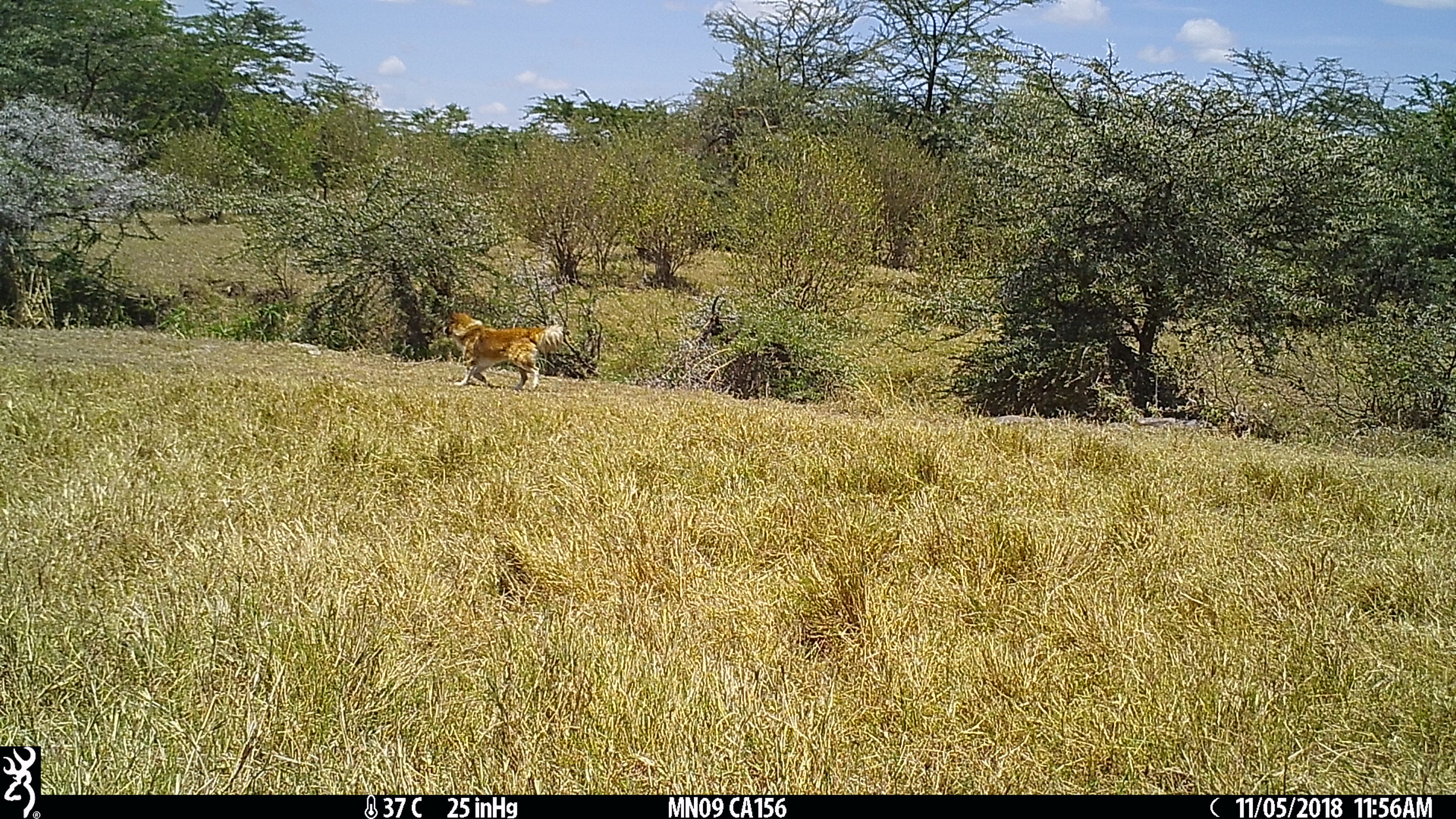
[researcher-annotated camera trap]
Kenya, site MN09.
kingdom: Animalia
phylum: Chordata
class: Mammalia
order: Carnivora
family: Canidae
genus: Canis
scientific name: Canis familiaris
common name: domestic dog